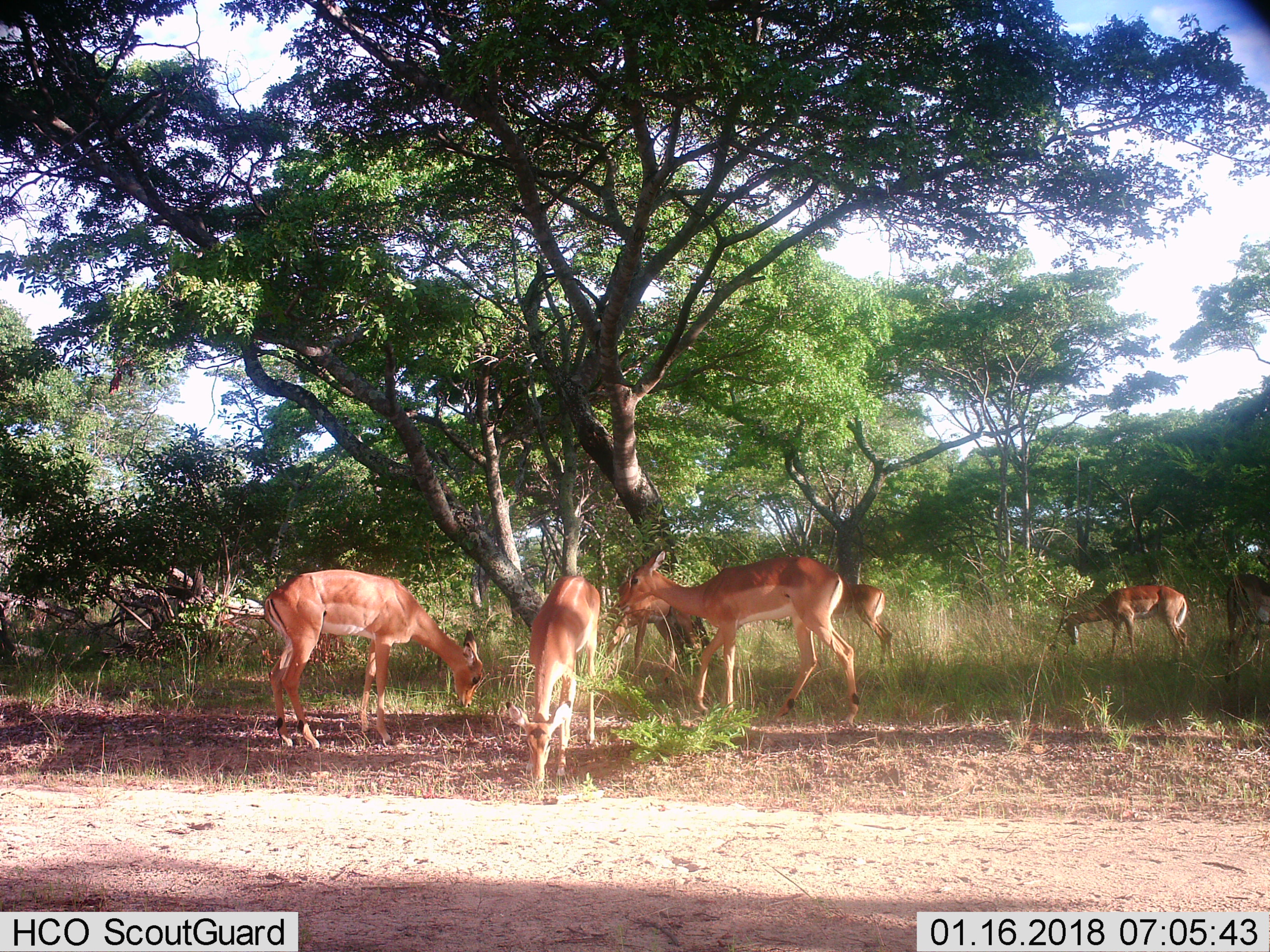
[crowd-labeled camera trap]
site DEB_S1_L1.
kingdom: Animalia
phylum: Chordata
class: Mammalia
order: Artiodactyla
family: Bovidae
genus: Aepyceros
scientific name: Aepyceros melampus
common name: impala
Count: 6.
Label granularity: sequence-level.